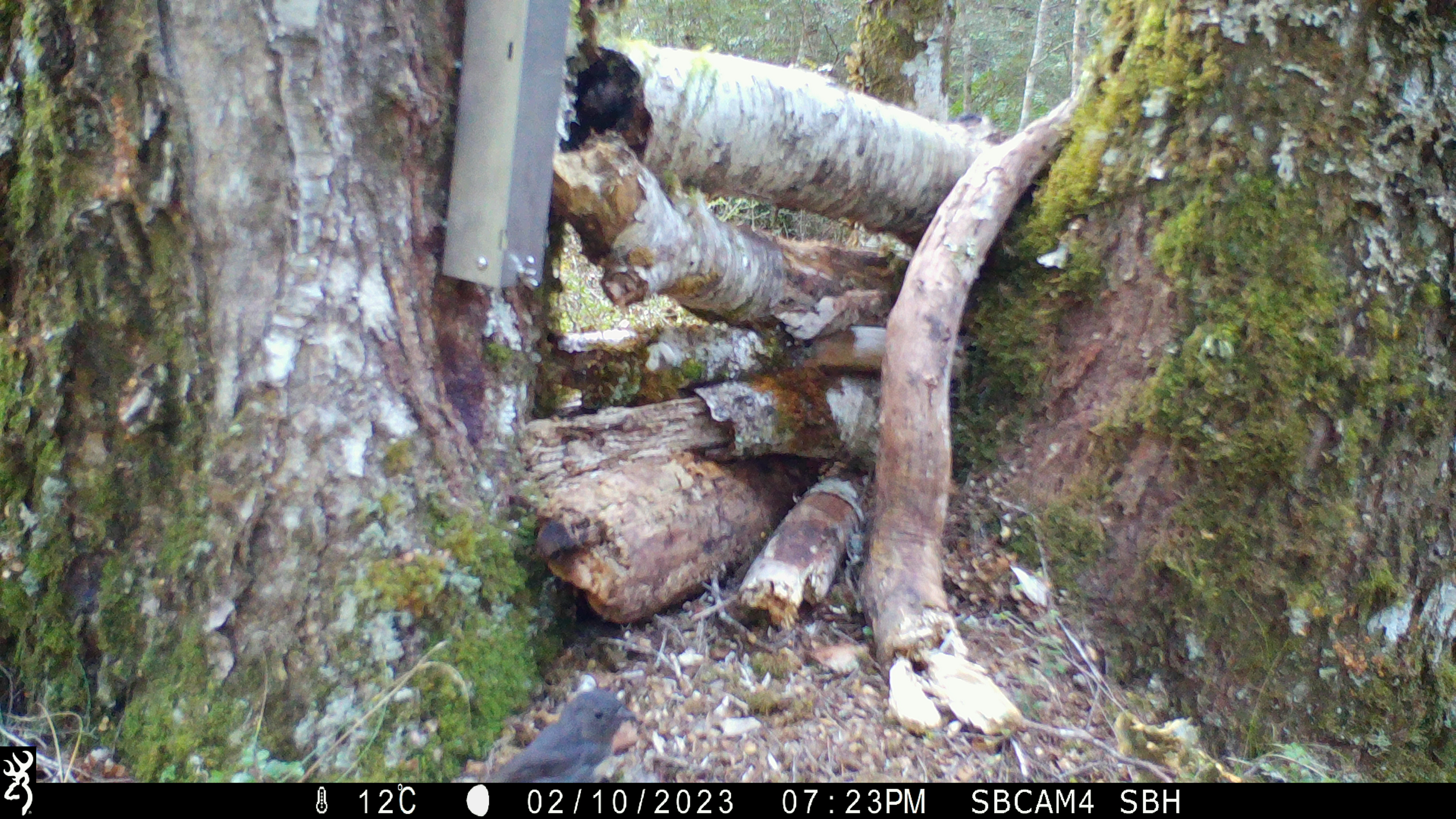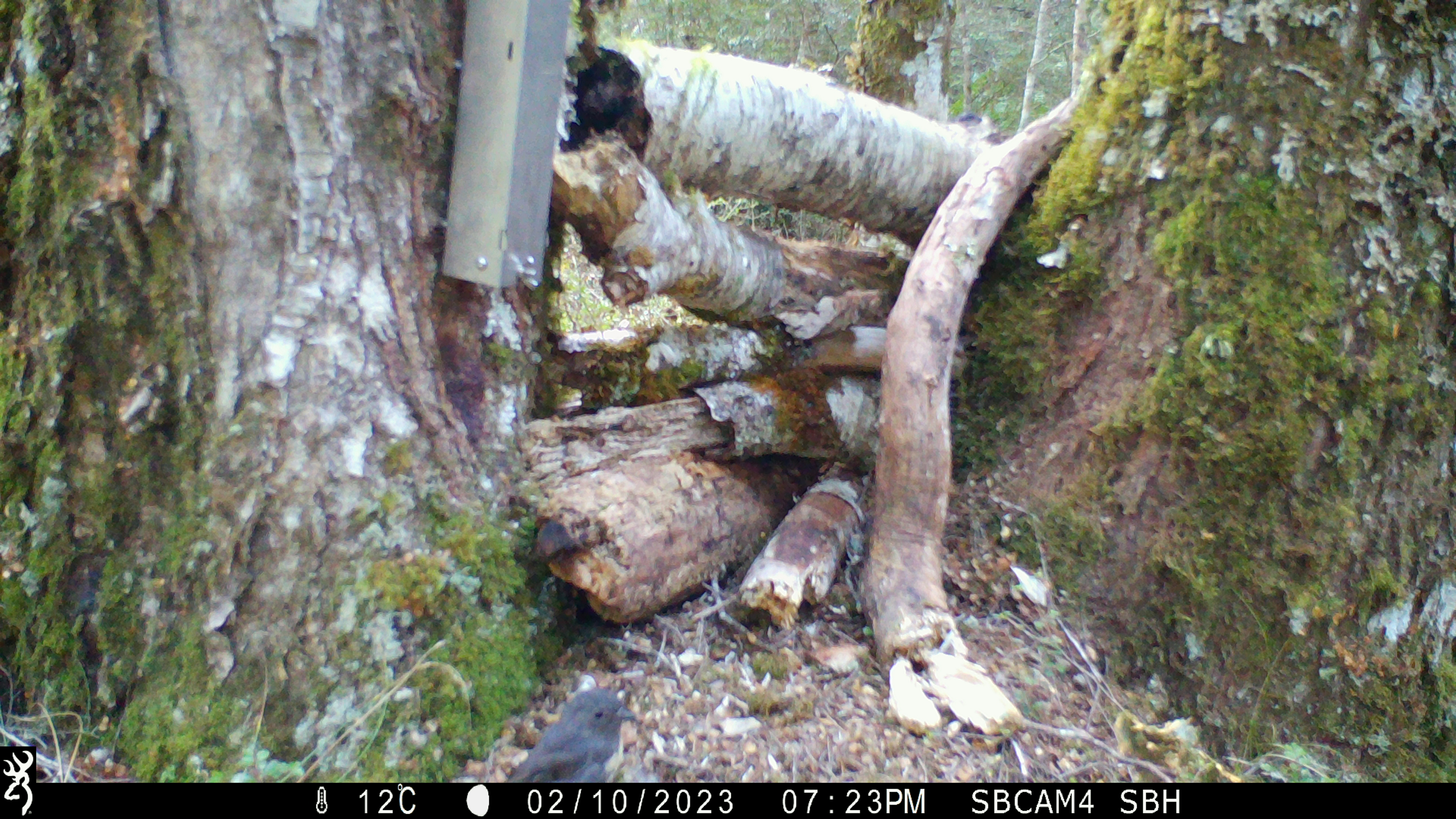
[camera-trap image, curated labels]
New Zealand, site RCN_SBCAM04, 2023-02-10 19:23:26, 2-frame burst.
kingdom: Animalia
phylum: Chordata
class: Aves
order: Passeriformes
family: Petroicidae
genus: Petroica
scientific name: Petroica australis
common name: new zealand robin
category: robin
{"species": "robin (new zealand robin) (Petroica australis)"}